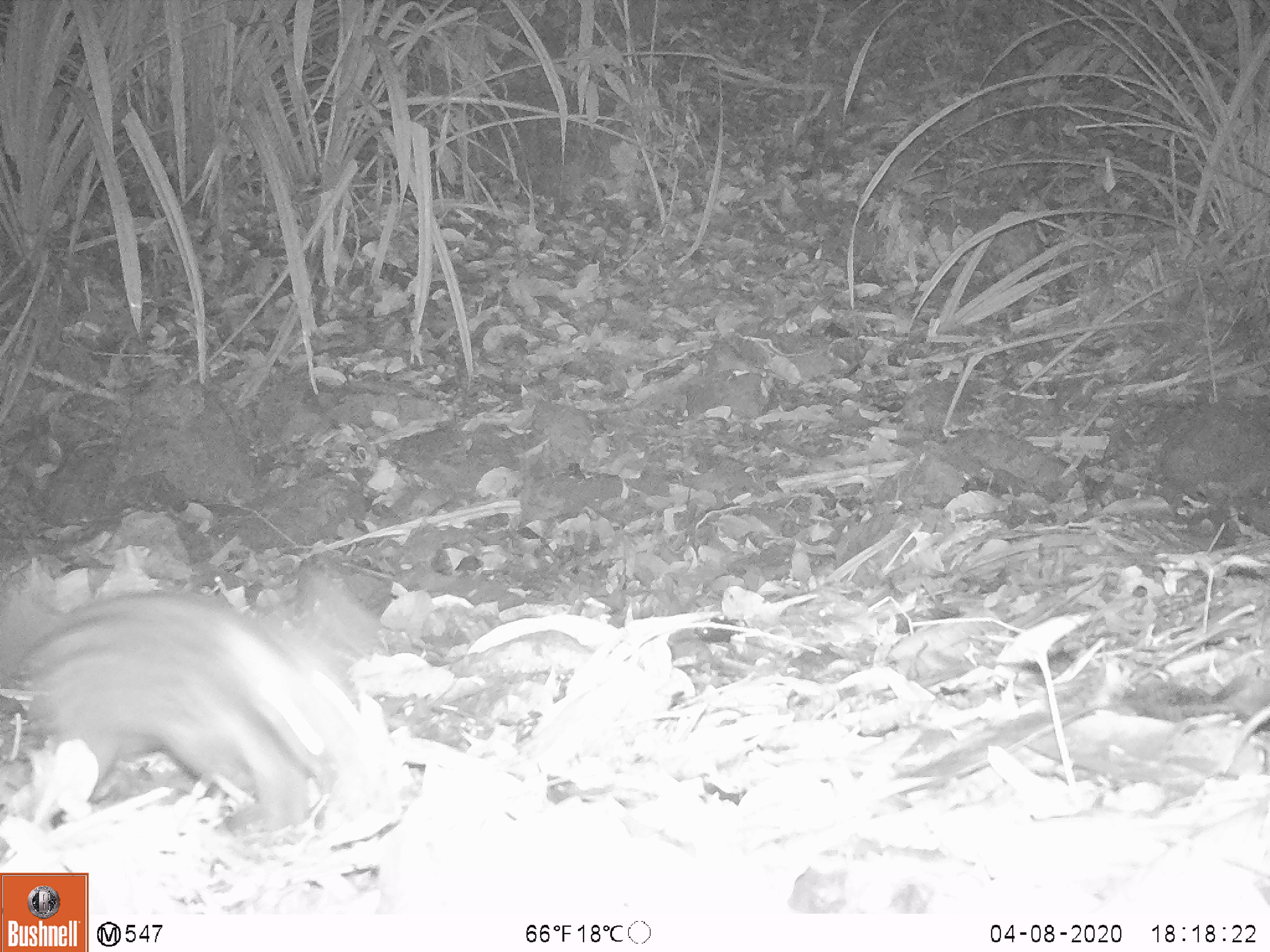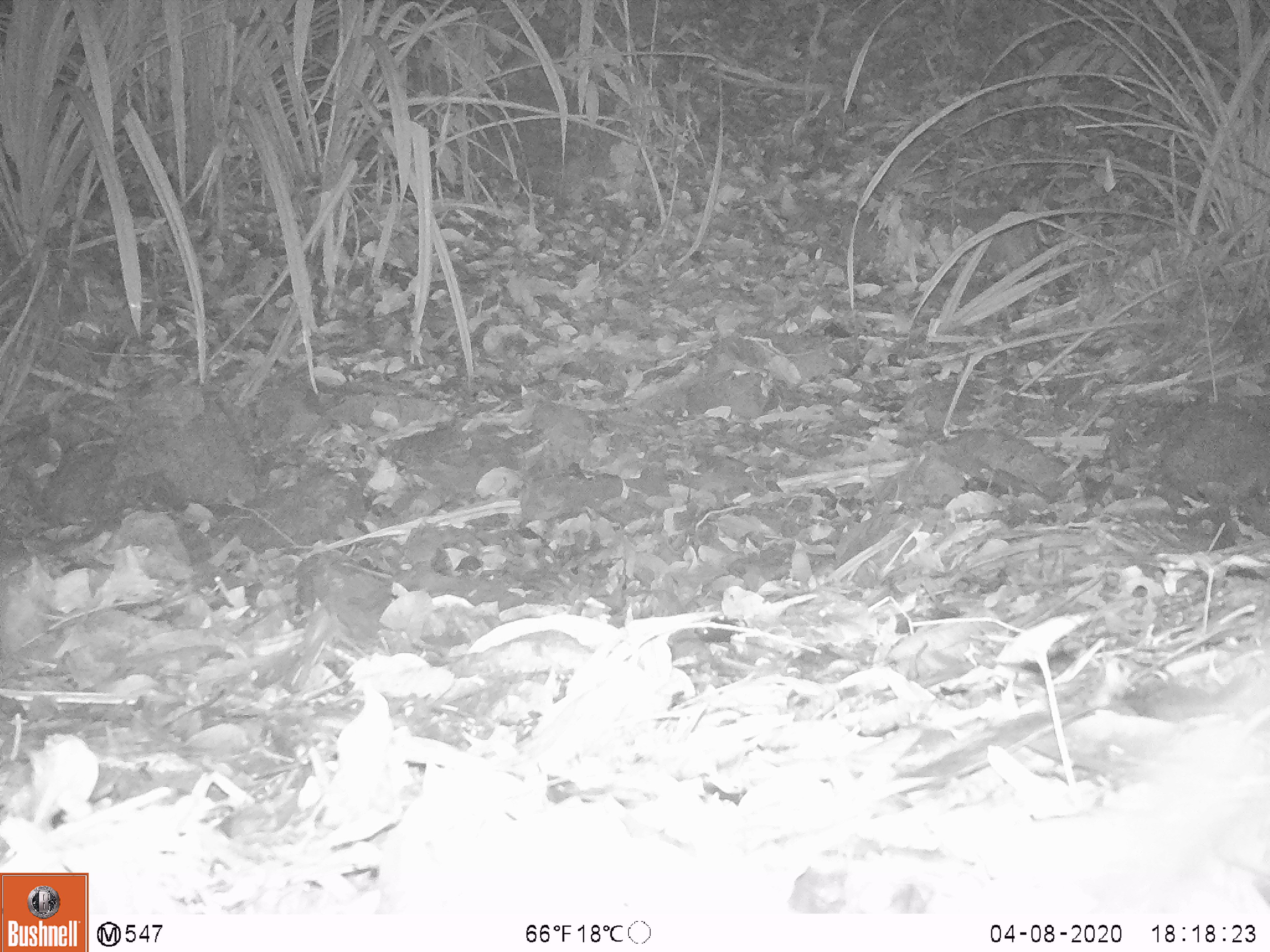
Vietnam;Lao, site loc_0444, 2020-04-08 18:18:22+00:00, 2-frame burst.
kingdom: Animalia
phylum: Chordata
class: Mammalia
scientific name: Mammalia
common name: mammal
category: unidentified small mammal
Unidentified small mammal (mammal) (Mammalia). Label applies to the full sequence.